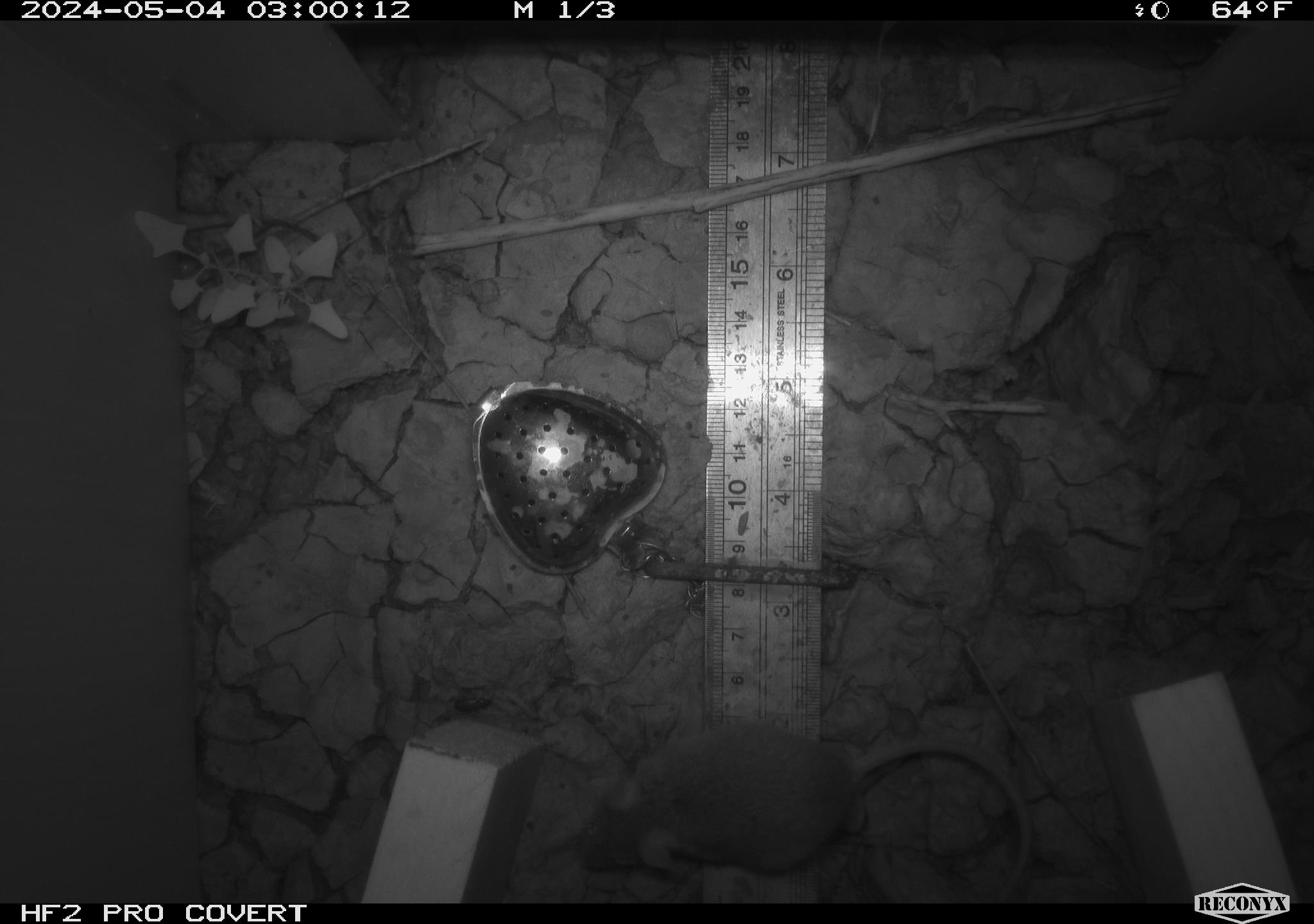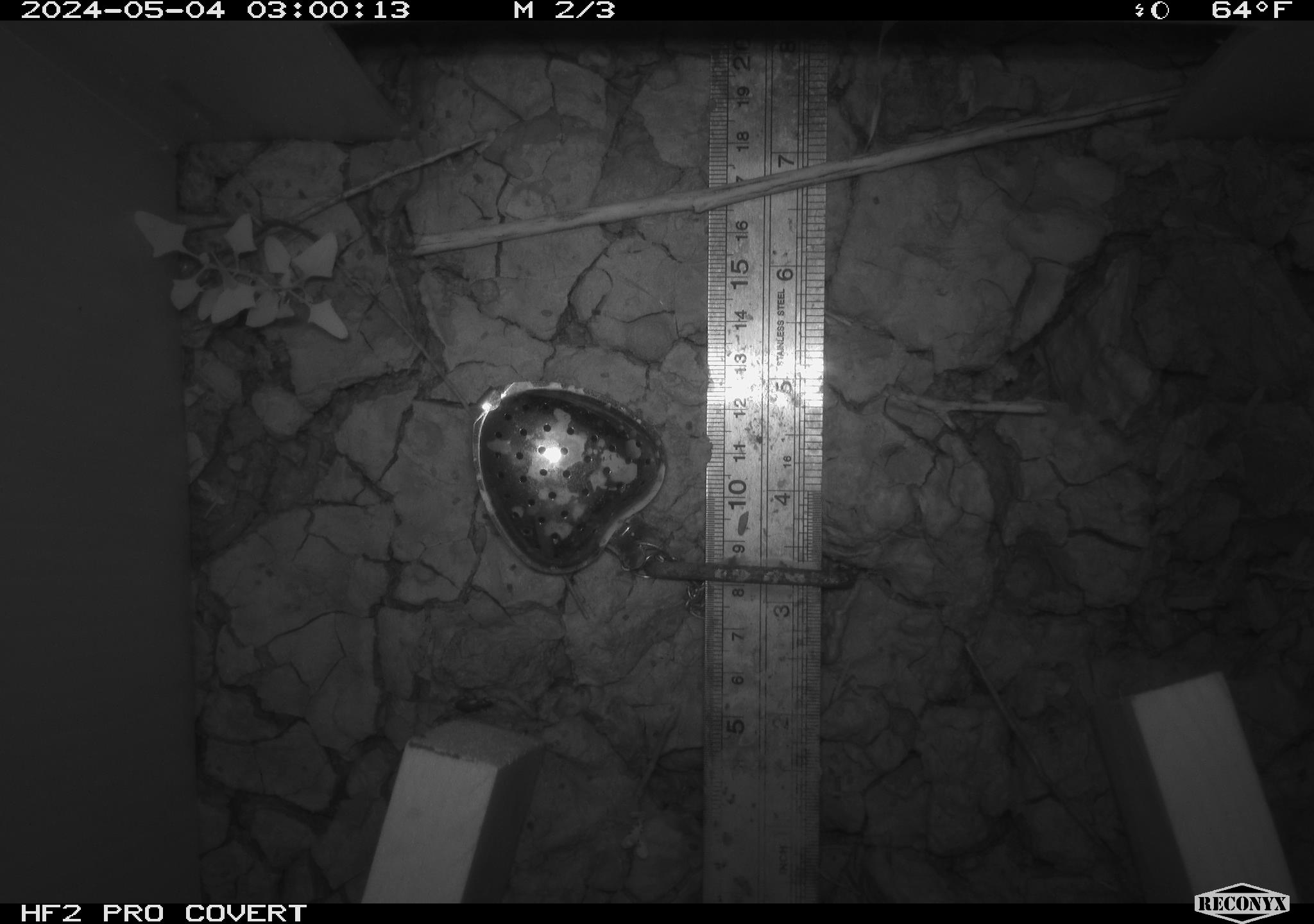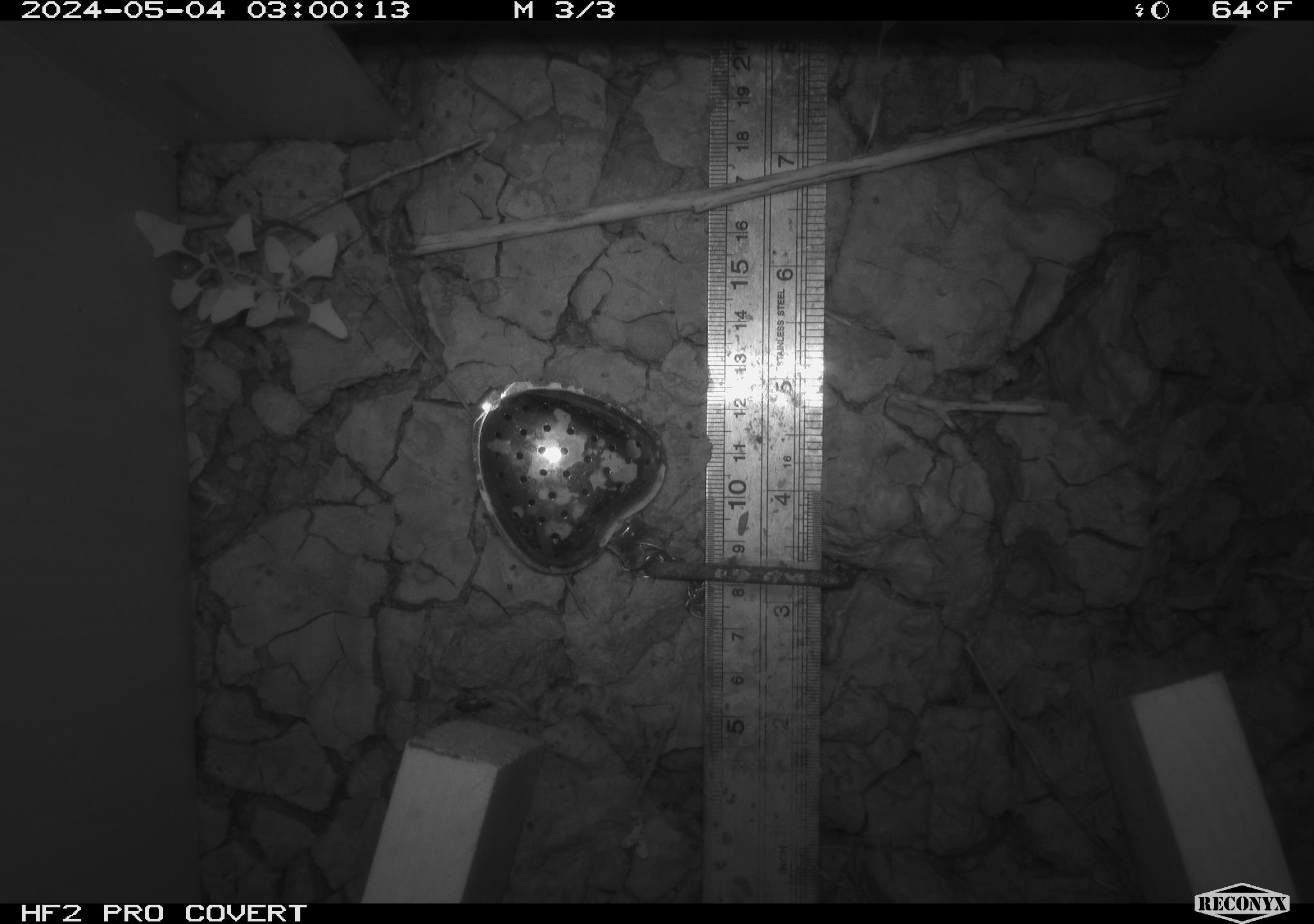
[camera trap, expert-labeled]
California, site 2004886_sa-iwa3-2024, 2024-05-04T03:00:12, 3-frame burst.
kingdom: Animalia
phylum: Chordata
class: Mammalia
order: Rodentia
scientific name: Rodentia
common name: mouse species